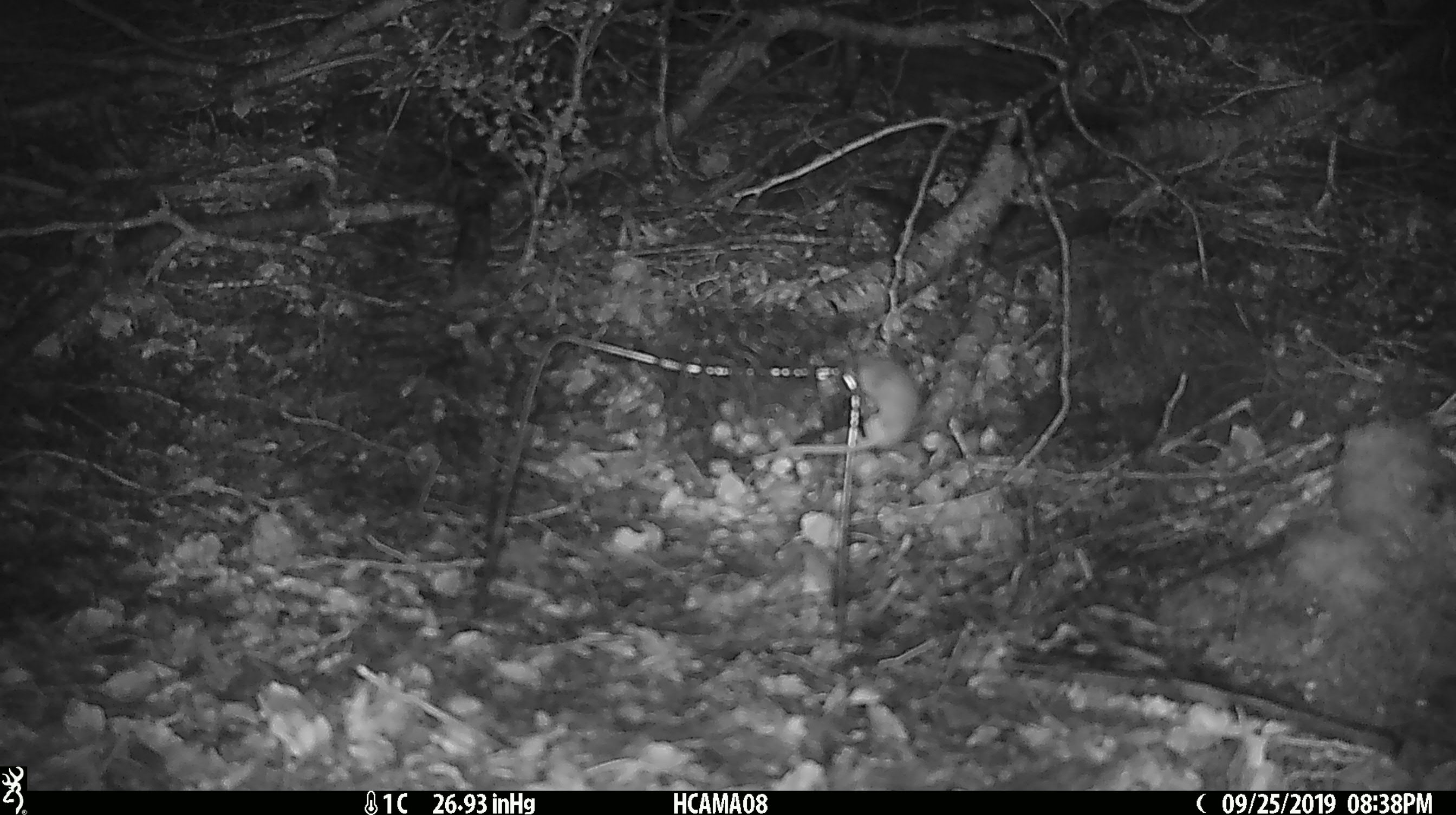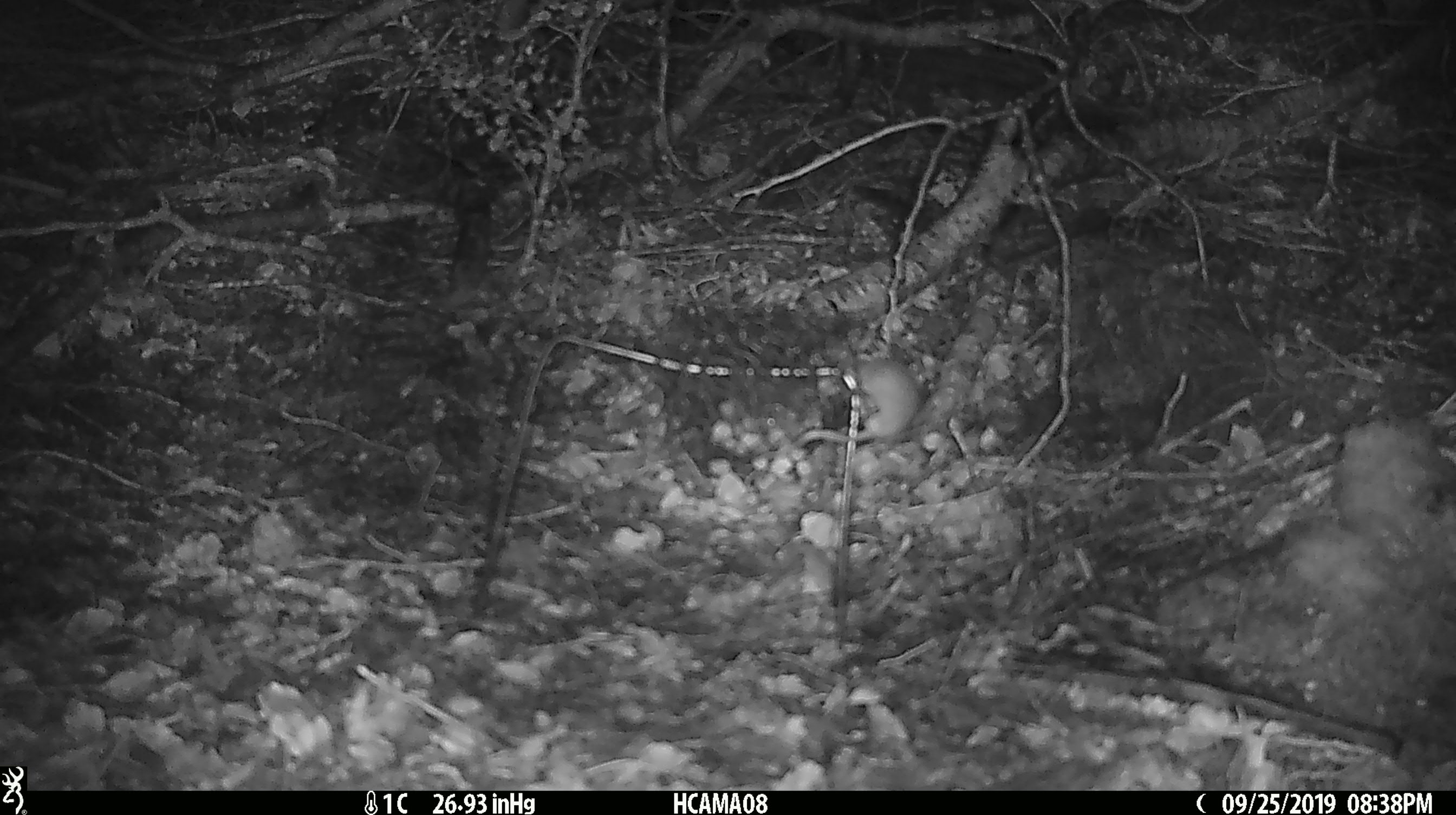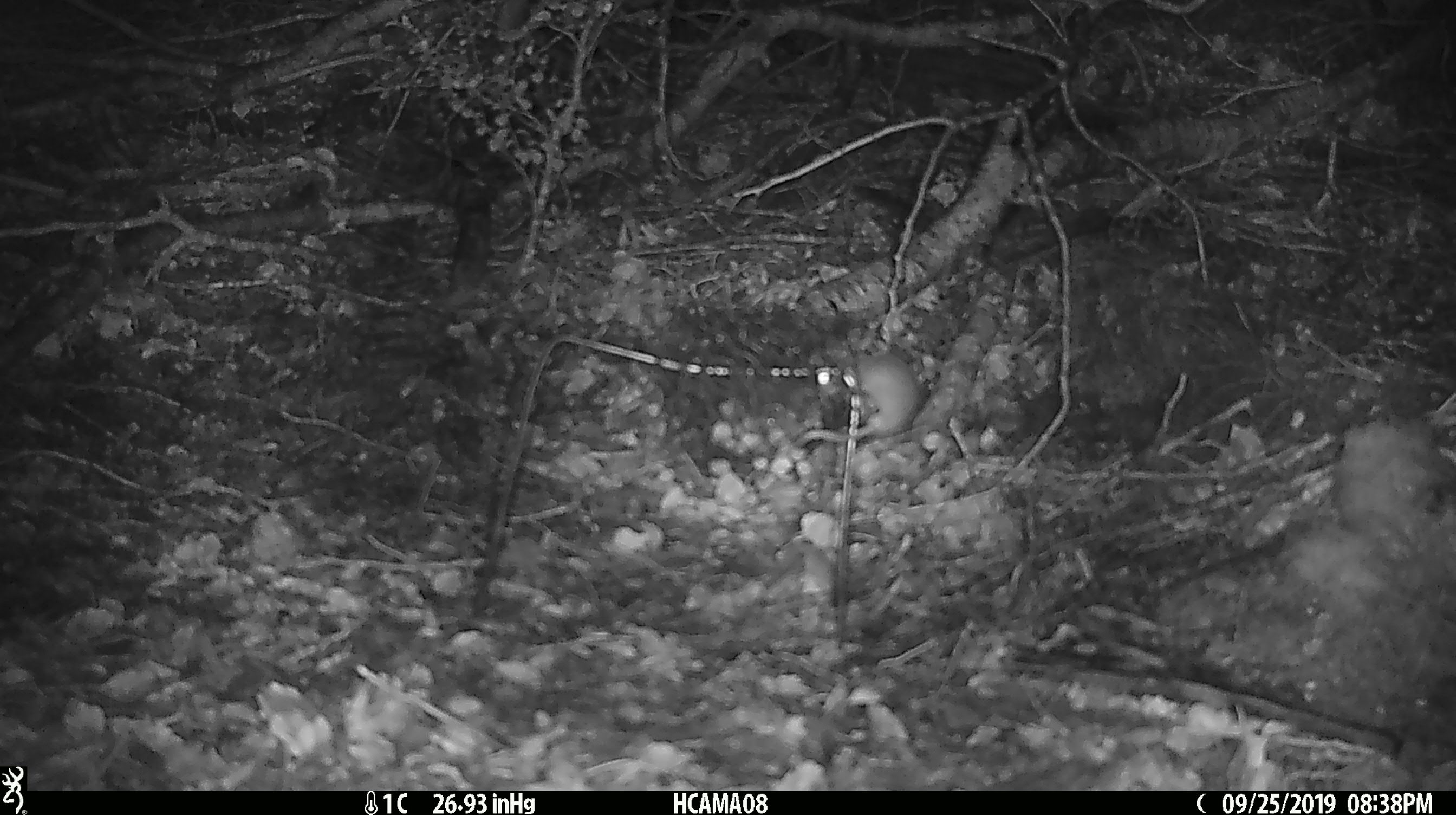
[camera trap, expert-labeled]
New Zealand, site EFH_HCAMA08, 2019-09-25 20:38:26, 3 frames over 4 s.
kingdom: Animalia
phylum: Chordata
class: Mammalia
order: Rodentia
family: Muridae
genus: Mus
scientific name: Mus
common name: mouse